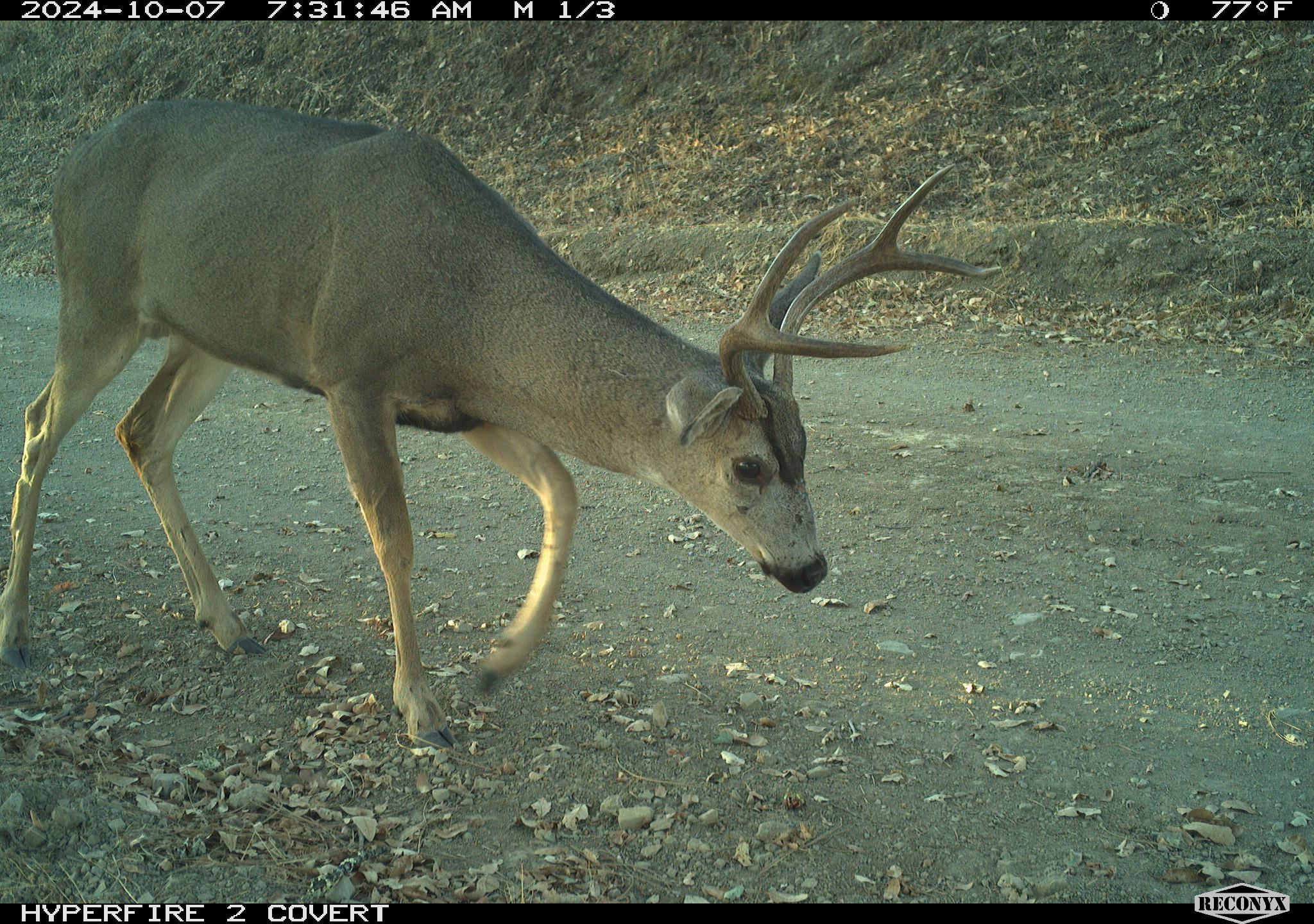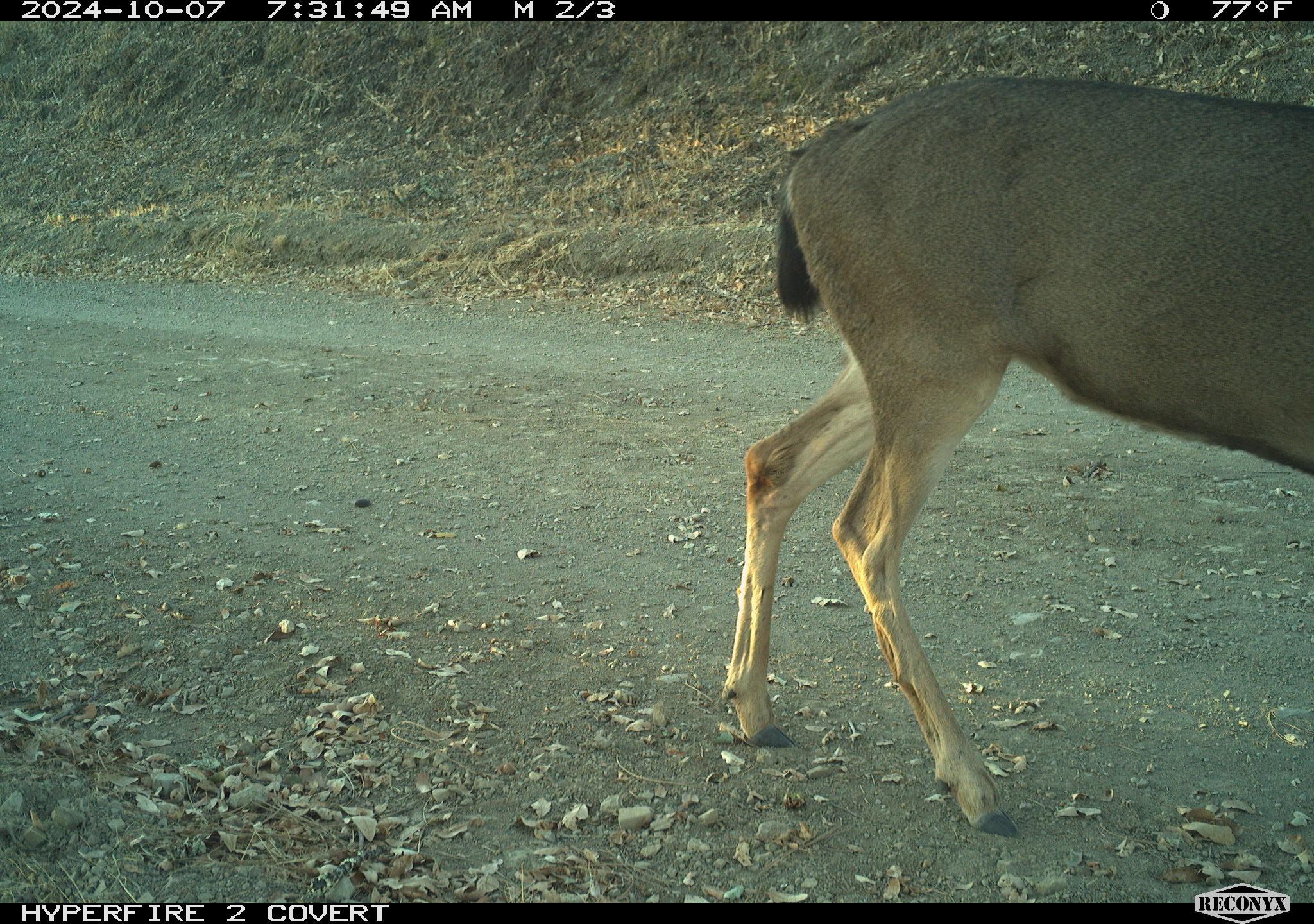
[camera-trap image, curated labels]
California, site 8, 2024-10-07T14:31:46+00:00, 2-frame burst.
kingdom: Animalia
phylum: Chordata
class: Mammalia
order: Artiodactyla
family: Cervidae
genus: Odocoileus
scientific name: Odocoileus hemionus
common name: mule deer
Mule deer (Odocoileus hemionus).